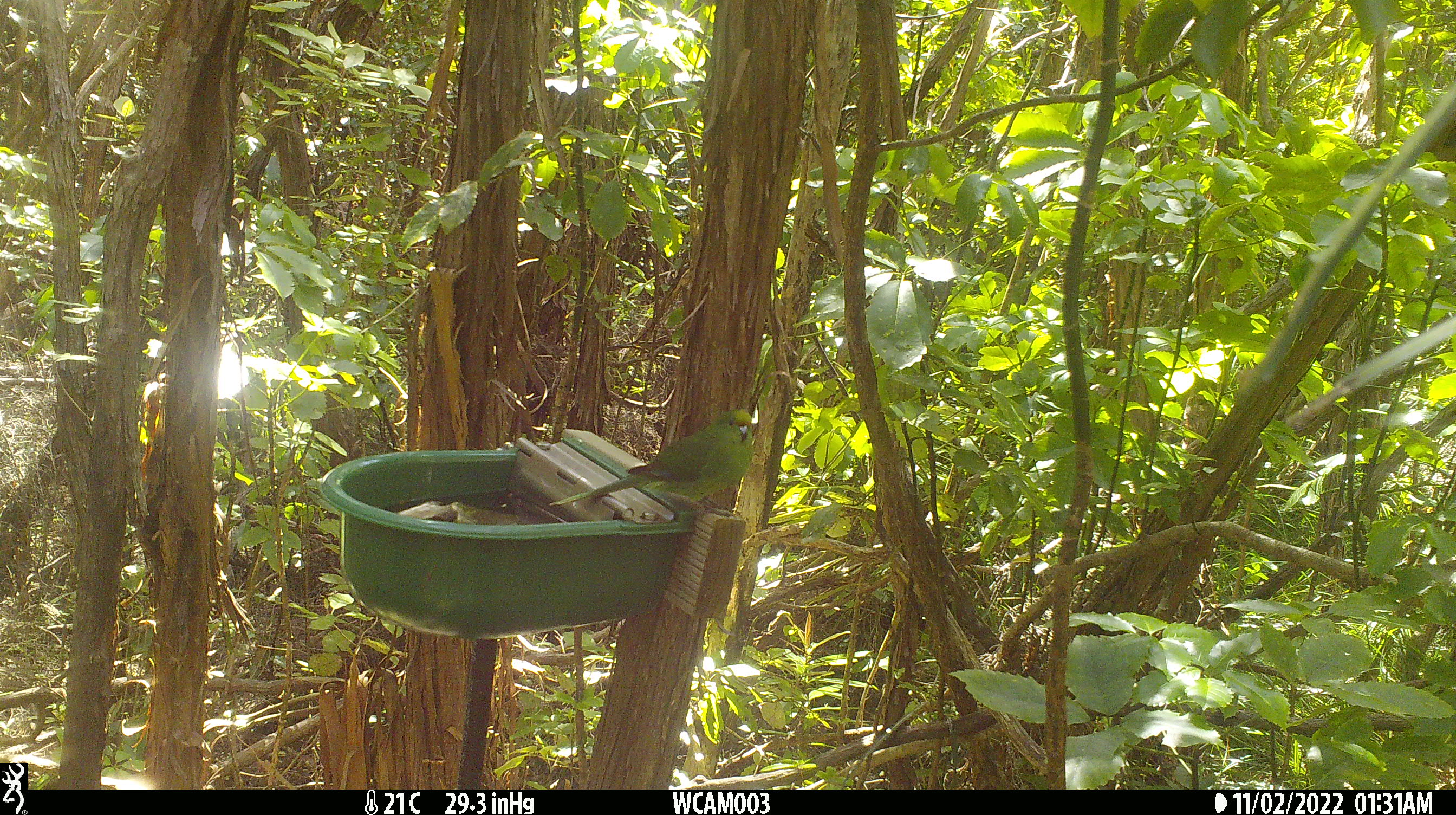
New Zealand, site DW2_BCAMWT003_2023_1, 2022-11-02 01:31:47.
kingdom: Animalia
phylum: Chordata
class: Aves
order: Psittaciformes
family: Psittaculidae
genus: Cyanoramphus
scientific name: Cyanoramphus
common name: parakeet